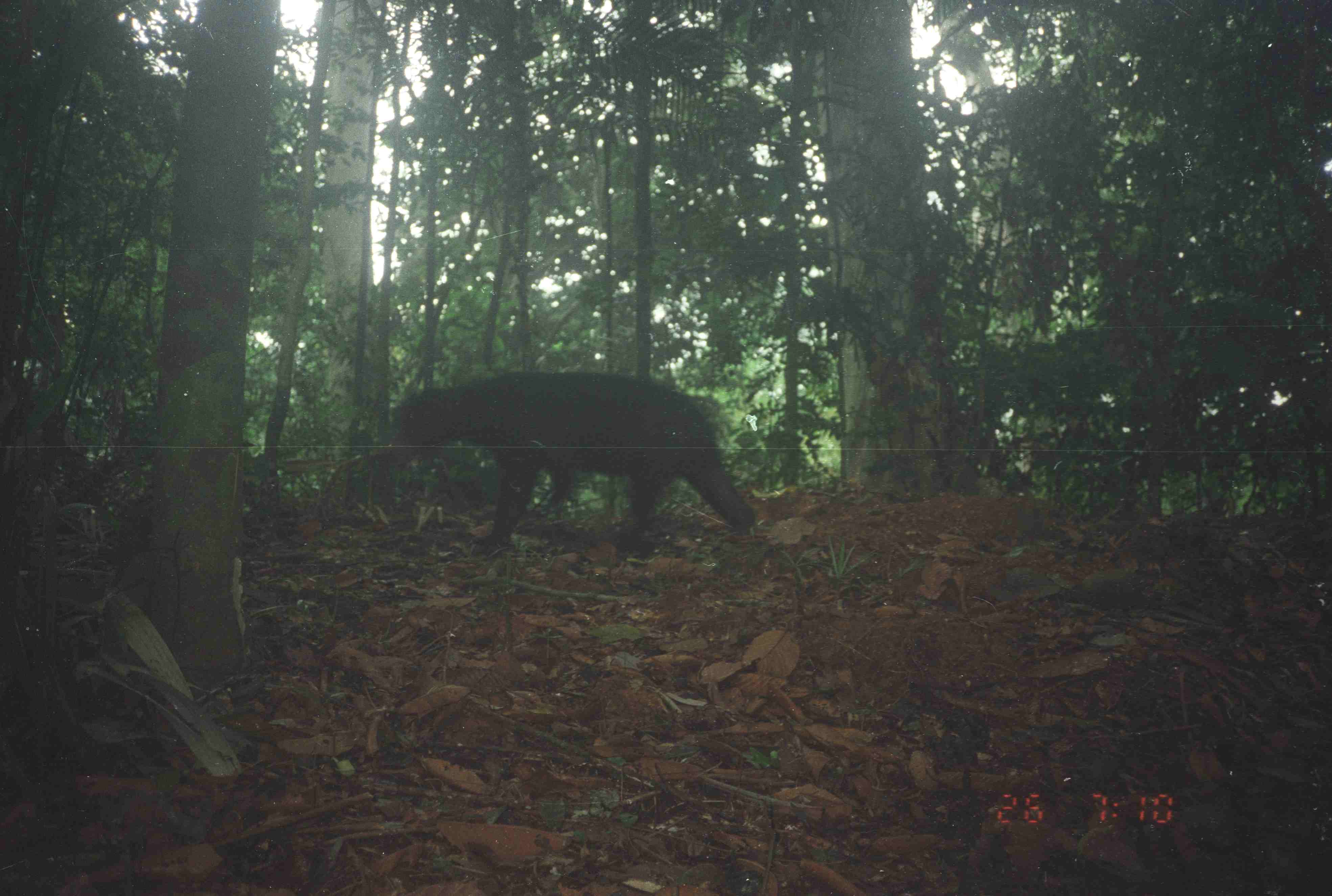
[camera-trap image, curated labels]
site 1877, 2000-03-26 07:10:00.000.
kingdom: Animalia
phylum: Chordata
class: Mammalia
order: Carnivora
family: Ursidae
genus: Helarctos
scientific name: Helarctos malayanus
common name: sun bear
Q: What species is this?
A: Helarctos malayanus (sun bear).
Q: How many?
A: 1.